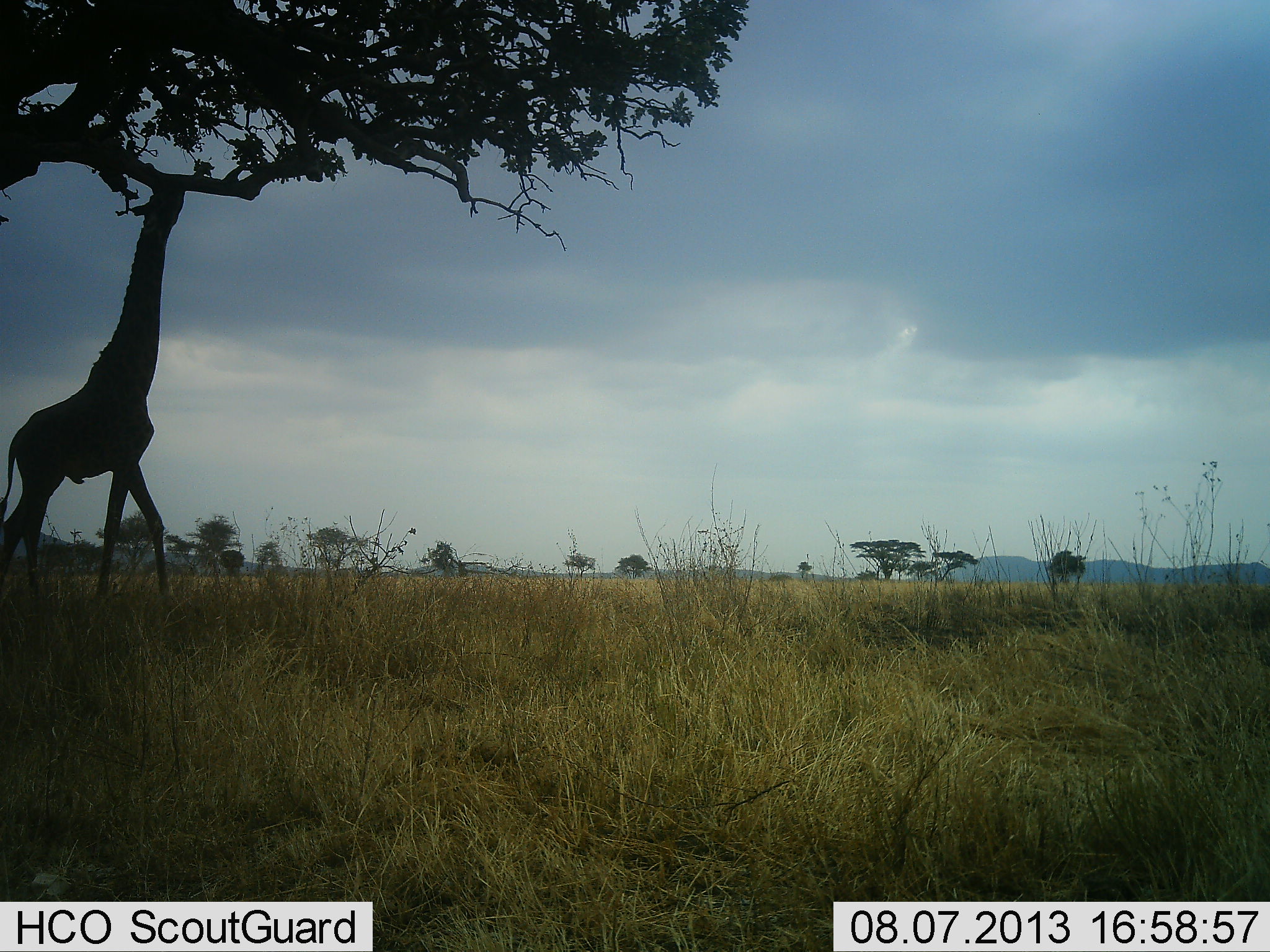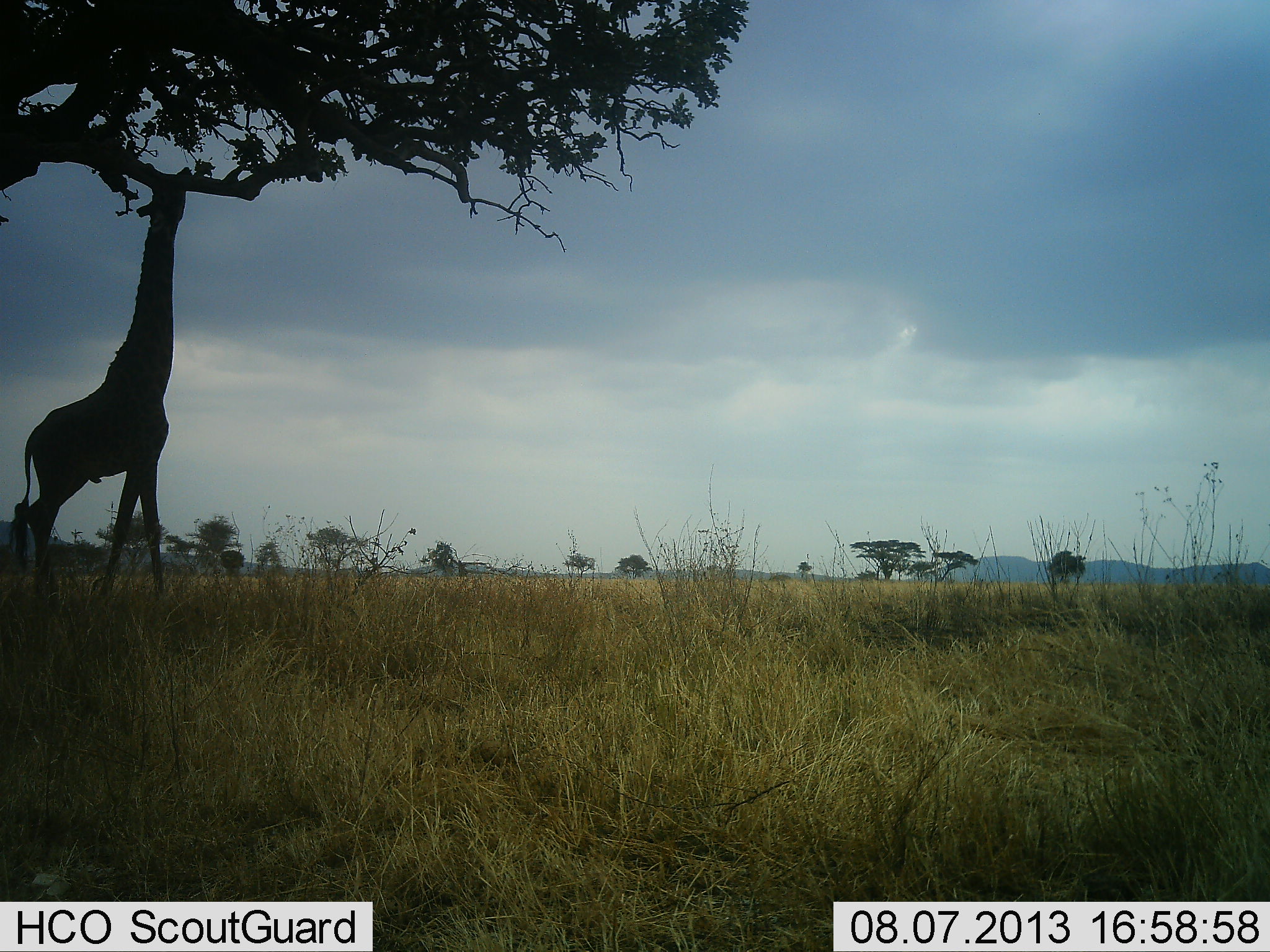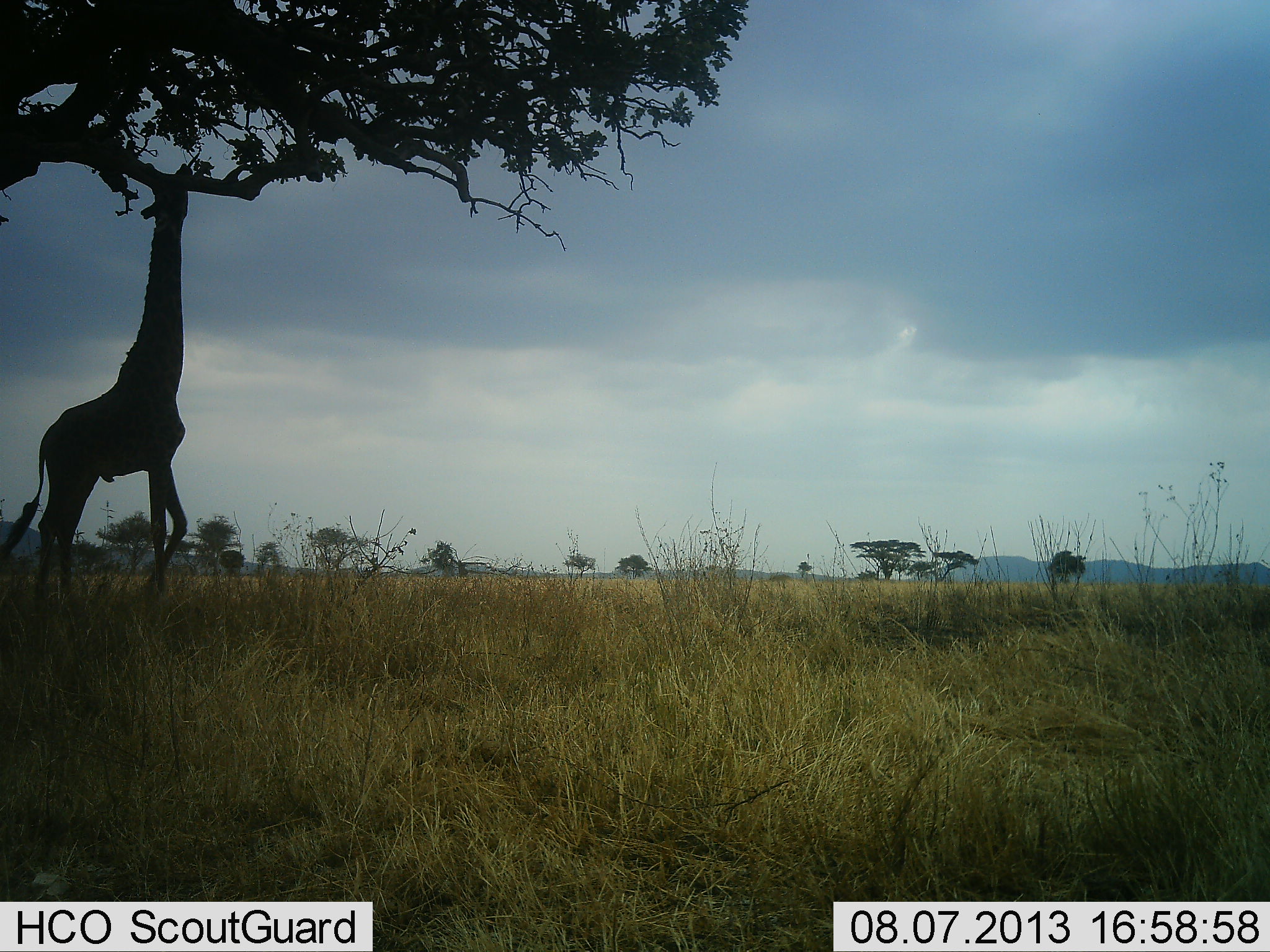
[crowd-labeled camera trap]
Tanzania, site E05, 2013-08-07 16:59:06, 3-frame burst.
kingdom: Animalia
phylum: Chordata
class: Mammalia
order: Artiodactyla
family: Giraffidae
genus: Giraffa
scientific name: Giraffa camelopardalis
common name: giraffe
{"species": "giraffe (Giraffa camelopardalis)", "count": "1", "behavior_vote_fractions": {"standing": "30%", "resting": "0%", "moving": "0%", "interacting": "0%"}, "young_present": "0%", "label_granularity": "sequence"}